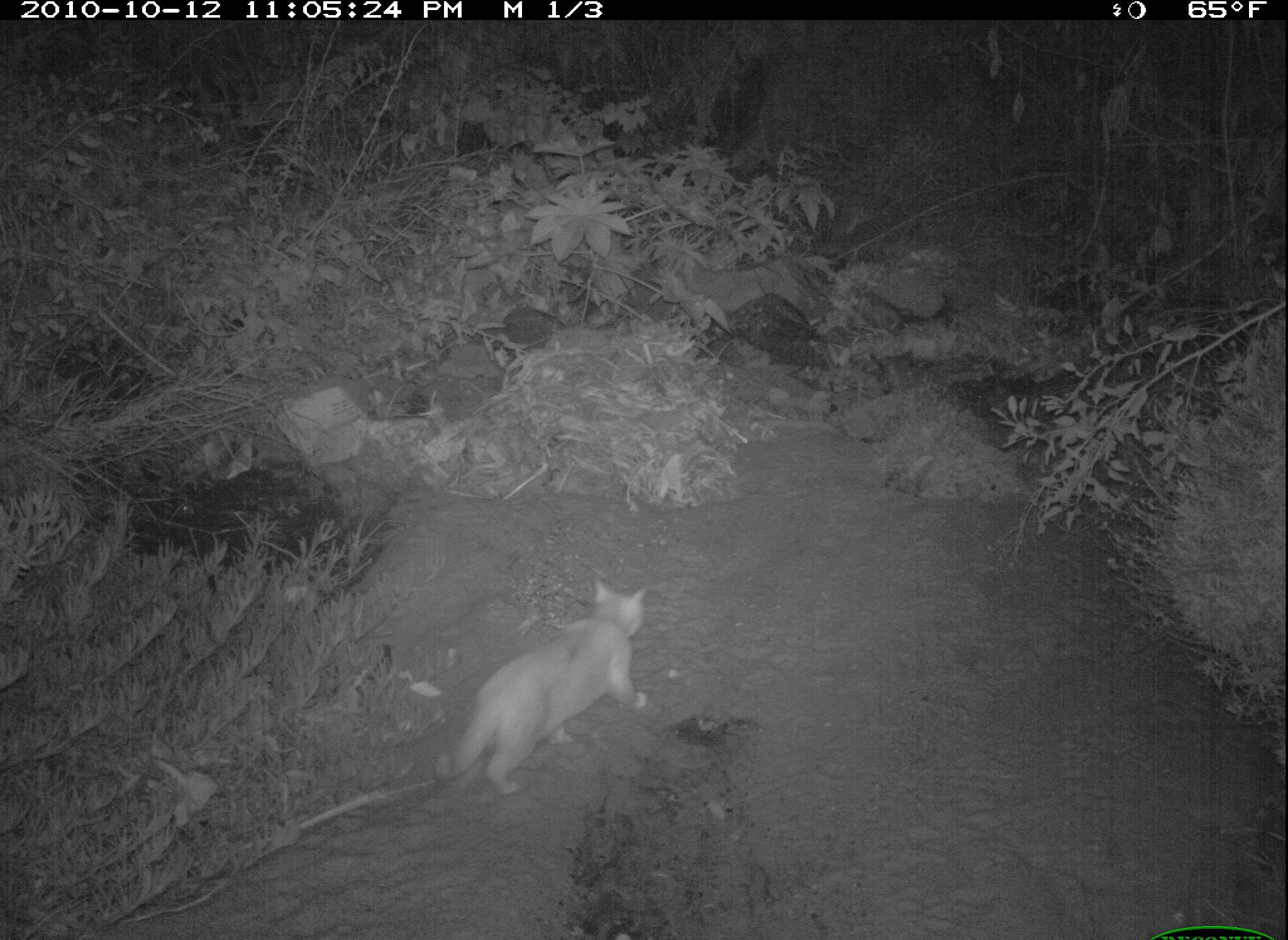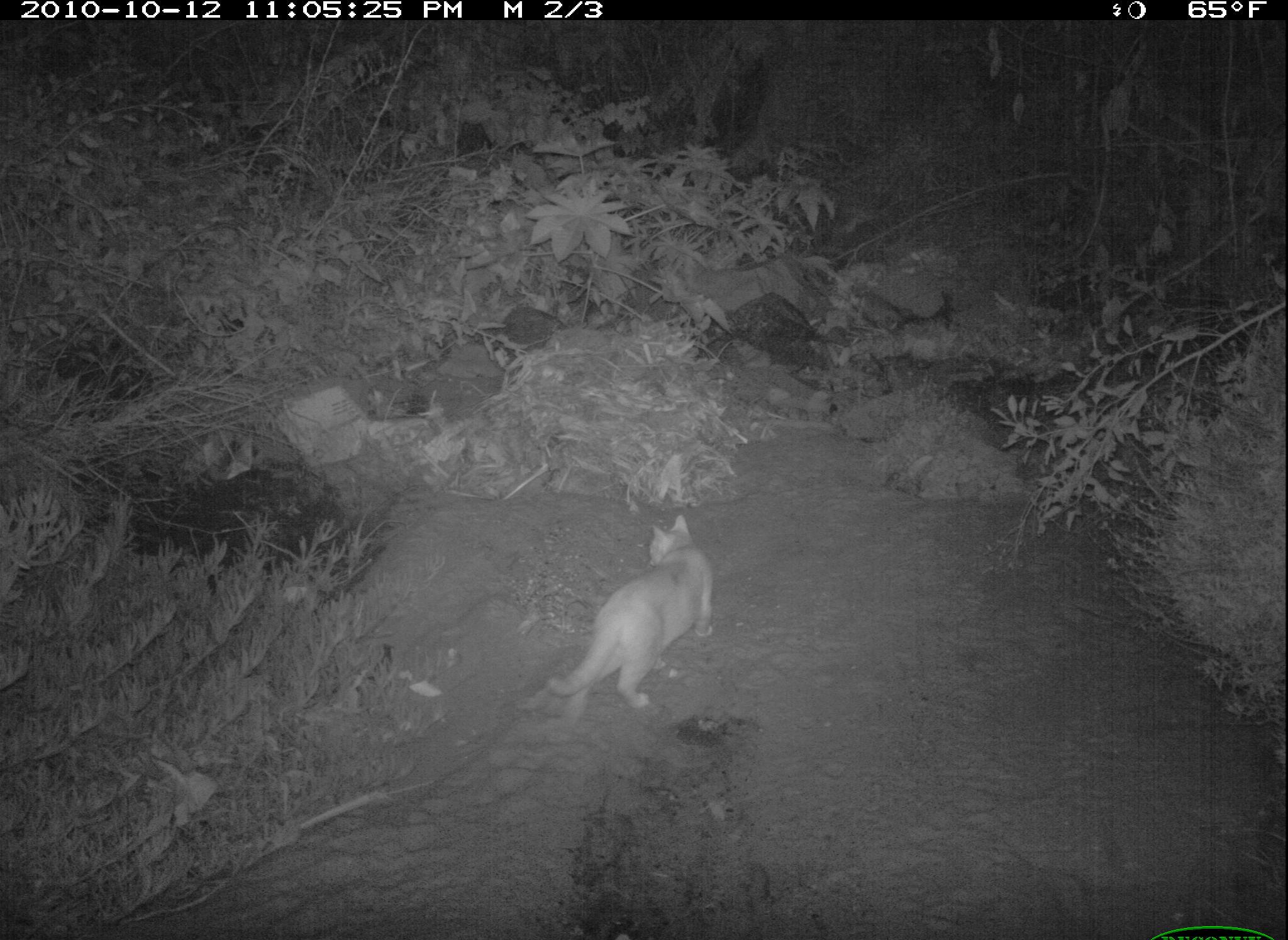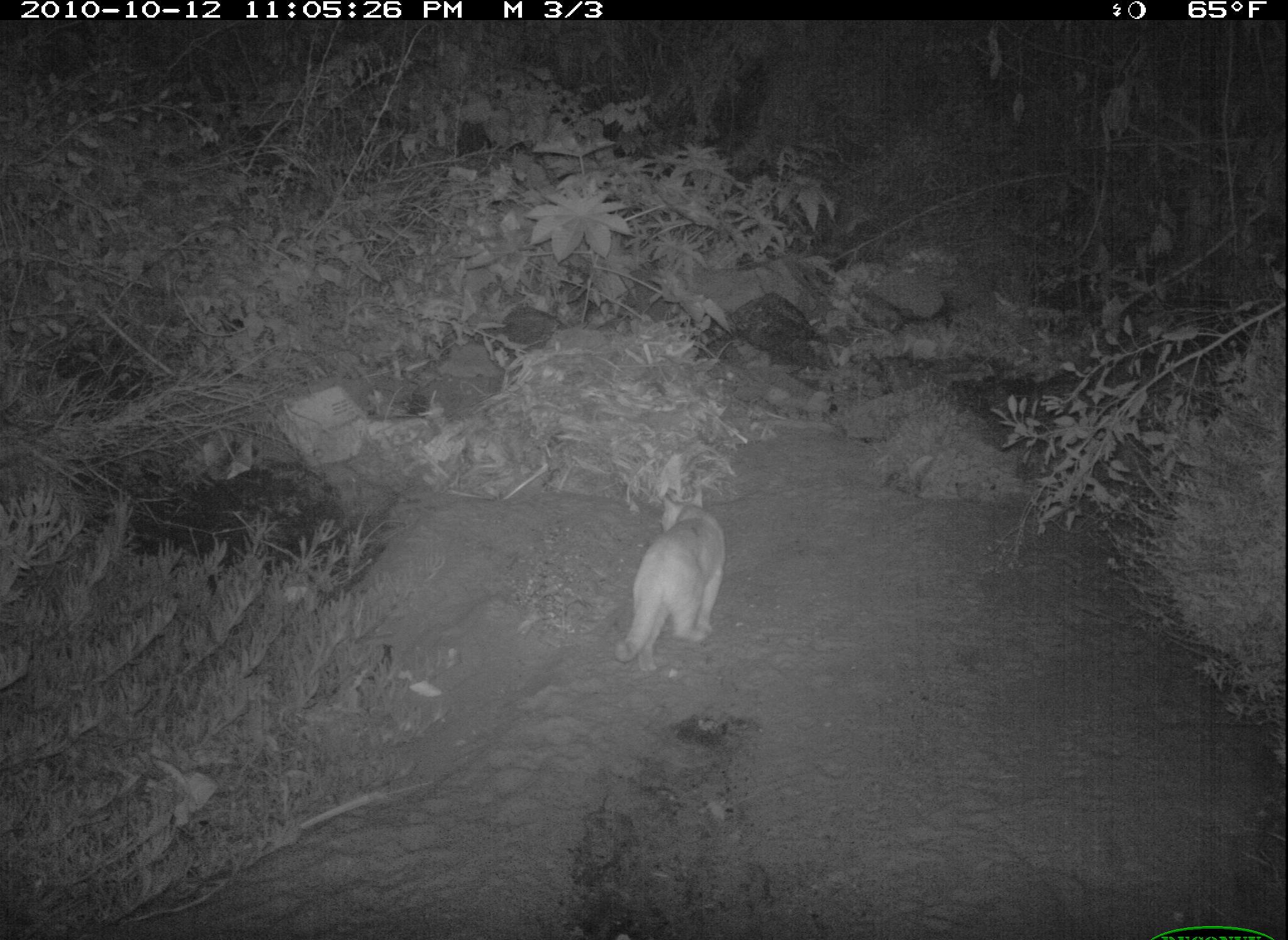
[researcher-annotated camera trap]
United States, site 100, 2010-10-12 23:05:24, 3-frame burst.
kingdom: Animalia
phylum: Chordata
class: Mammalia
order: Carnivora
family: Felidae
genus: Felis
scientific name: Felis catus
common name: cat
Cat (Felis catus).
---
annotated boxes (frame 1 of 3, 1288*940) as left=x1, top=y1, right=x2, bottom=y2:
cat: left=423, top=570, right=655, bottom=801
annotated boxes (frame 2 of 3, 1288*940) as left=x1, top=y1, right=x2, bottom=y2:
cat: left=538, top=509, right=729, bottom=734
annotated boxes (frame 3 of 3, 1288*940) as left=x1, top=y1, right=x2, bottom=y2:
cat: left=501, top=457, right=873, bottom=730